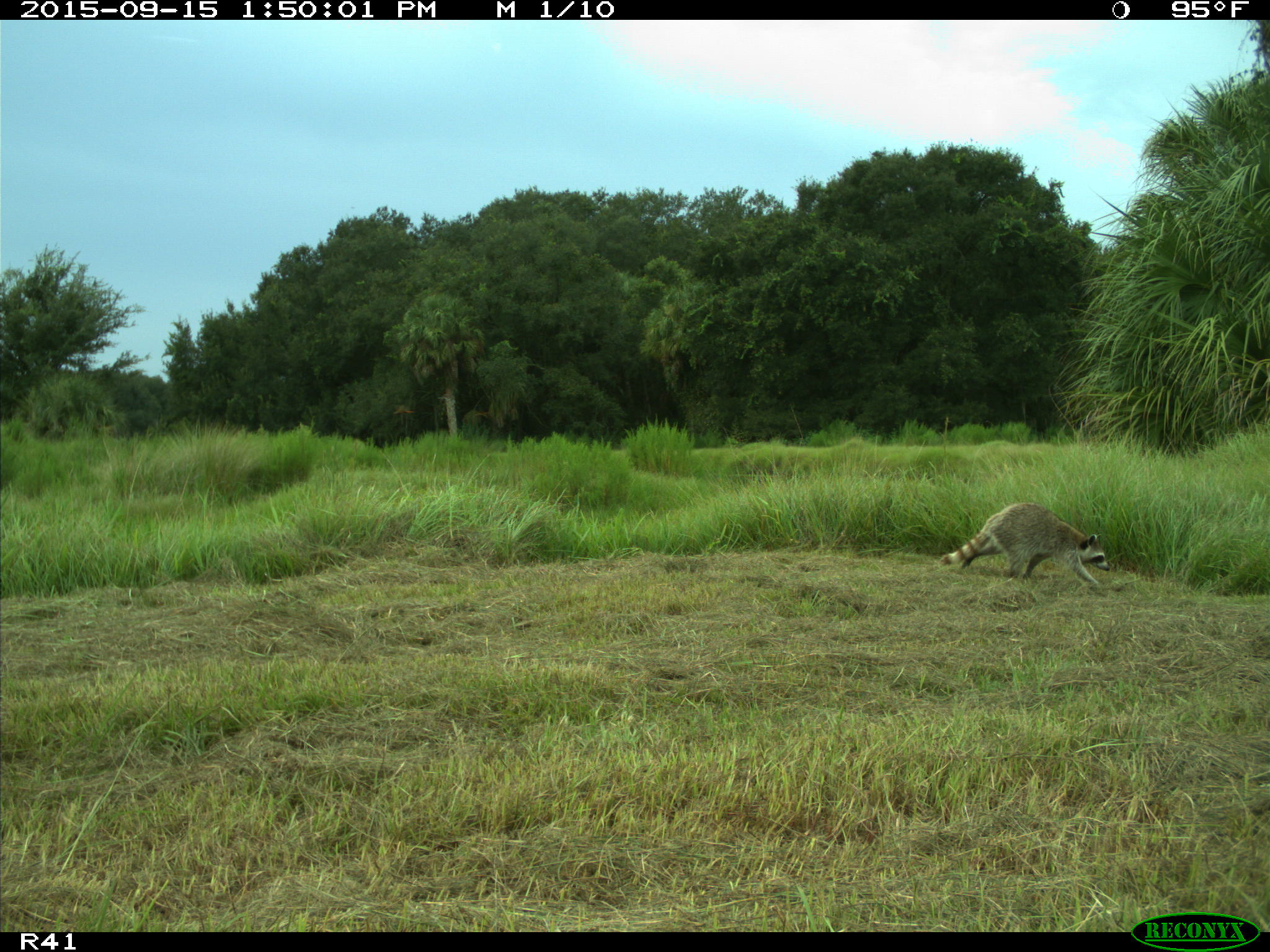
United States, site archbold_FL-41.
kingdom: Animalia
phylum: Chordata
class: Mammalia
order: Carnivora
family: Procyonidae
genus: Procyon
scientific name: Procyon lotor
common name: common raccoon